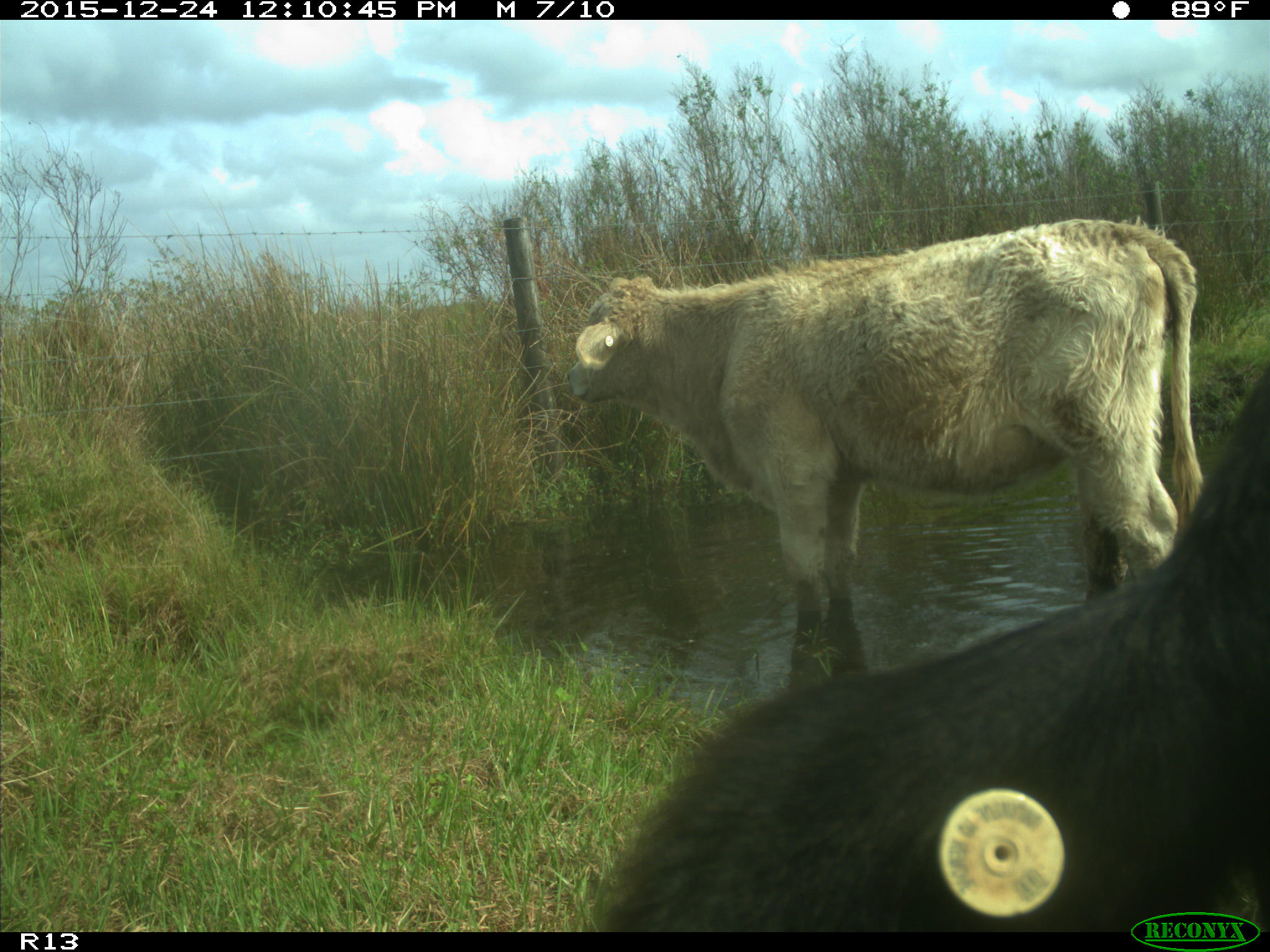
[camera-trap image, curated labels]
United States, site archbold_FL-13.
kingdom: Animalia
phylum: Chordata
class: Mammalia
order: Artiodactyla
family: Bovidae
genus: Bos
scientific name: Bos taurus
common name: domestic cow